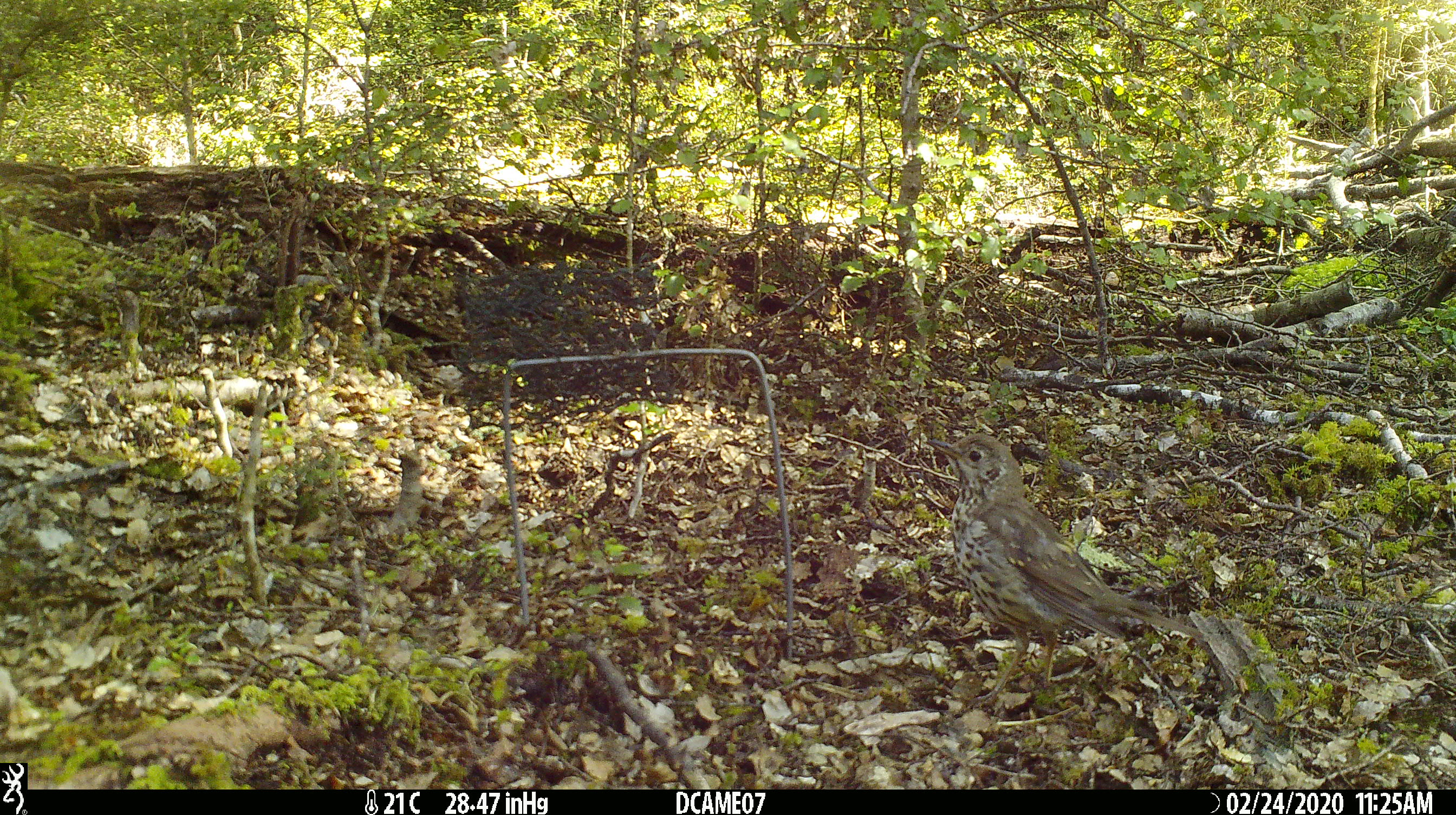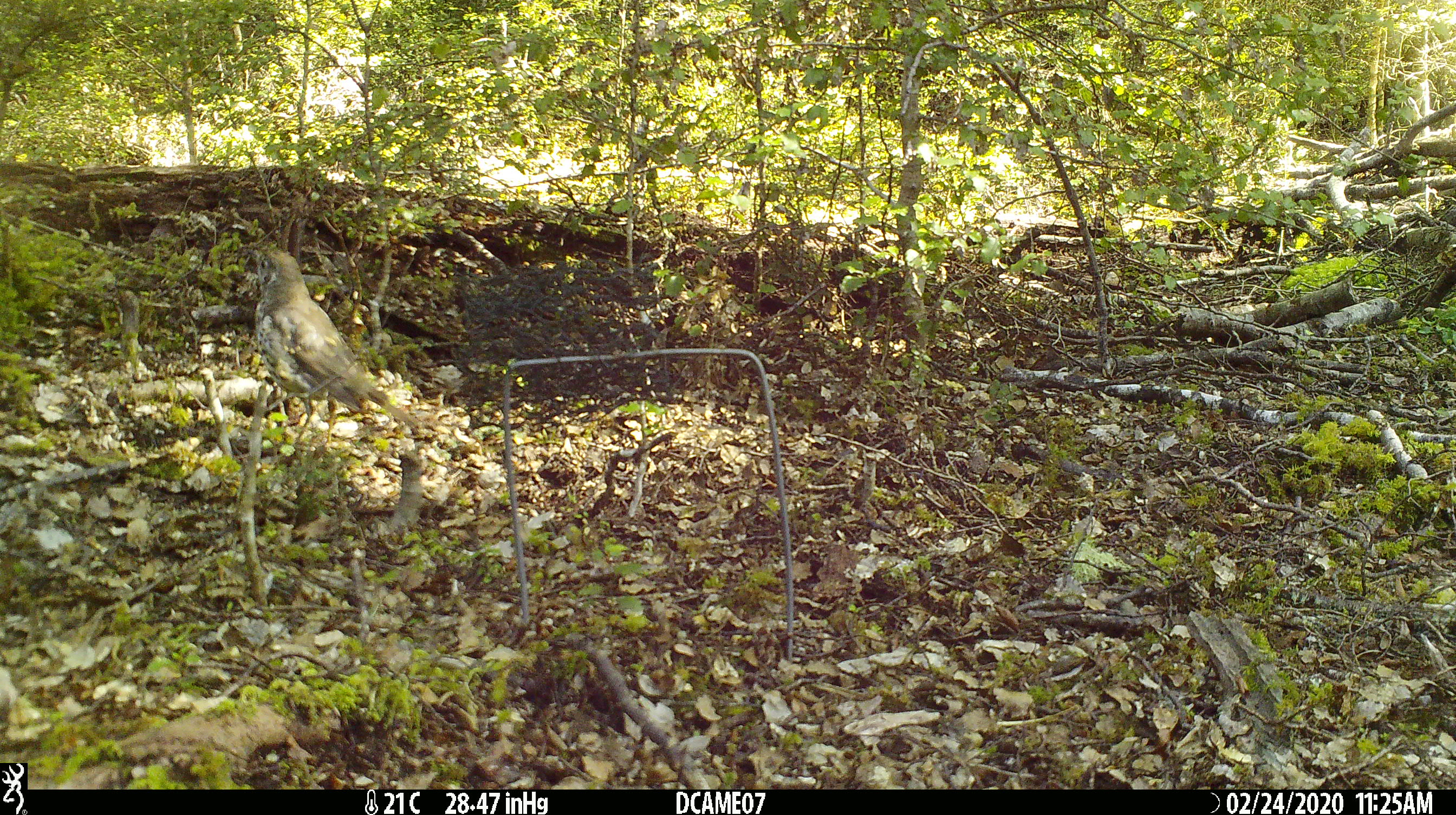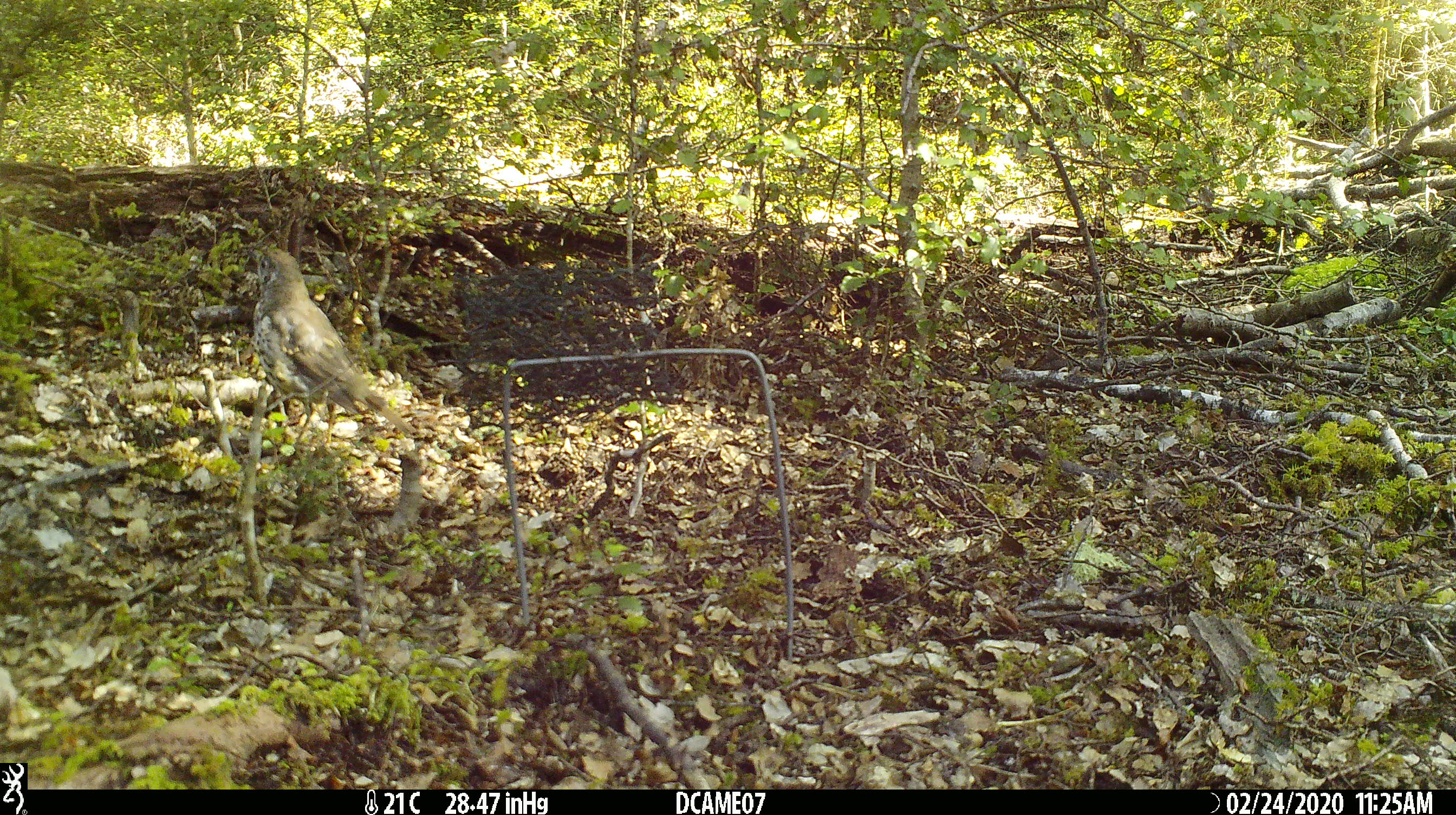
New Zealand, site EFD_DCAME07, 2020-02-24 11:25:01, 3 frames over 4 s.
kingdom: Animalia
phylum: Chordata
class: Aves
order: Passeriformes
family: Turdidae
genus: Turdus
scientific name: Turdus philomelos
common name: song thrush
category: thrush